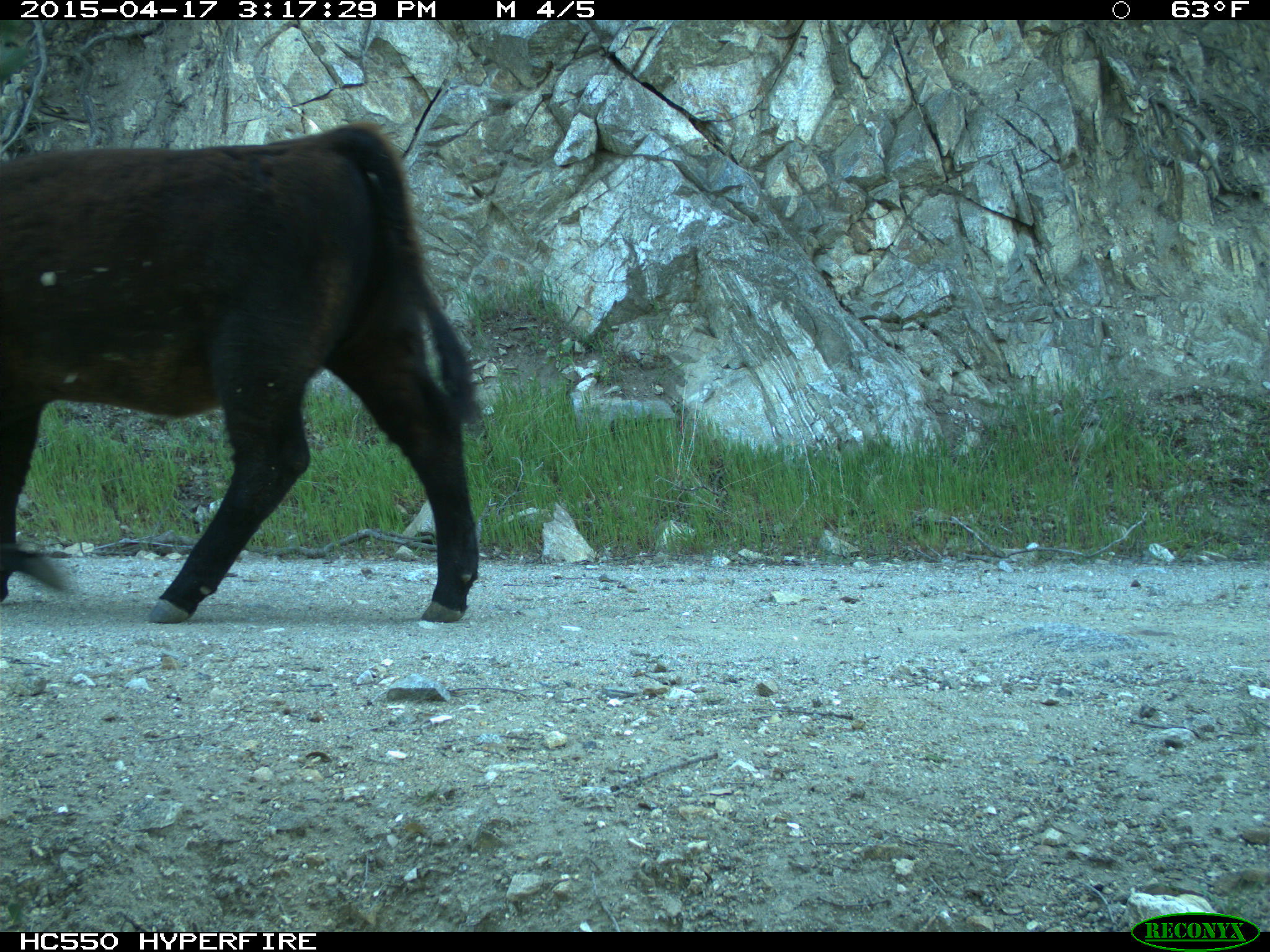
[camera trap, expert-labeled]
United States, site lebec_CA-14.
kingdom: Animalia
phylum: Chordata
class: Mammalia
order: Artiodactyla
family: Bovidae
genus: Bos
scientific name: Bos taurus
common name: domestic cow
Bos taurus (domestic cow).